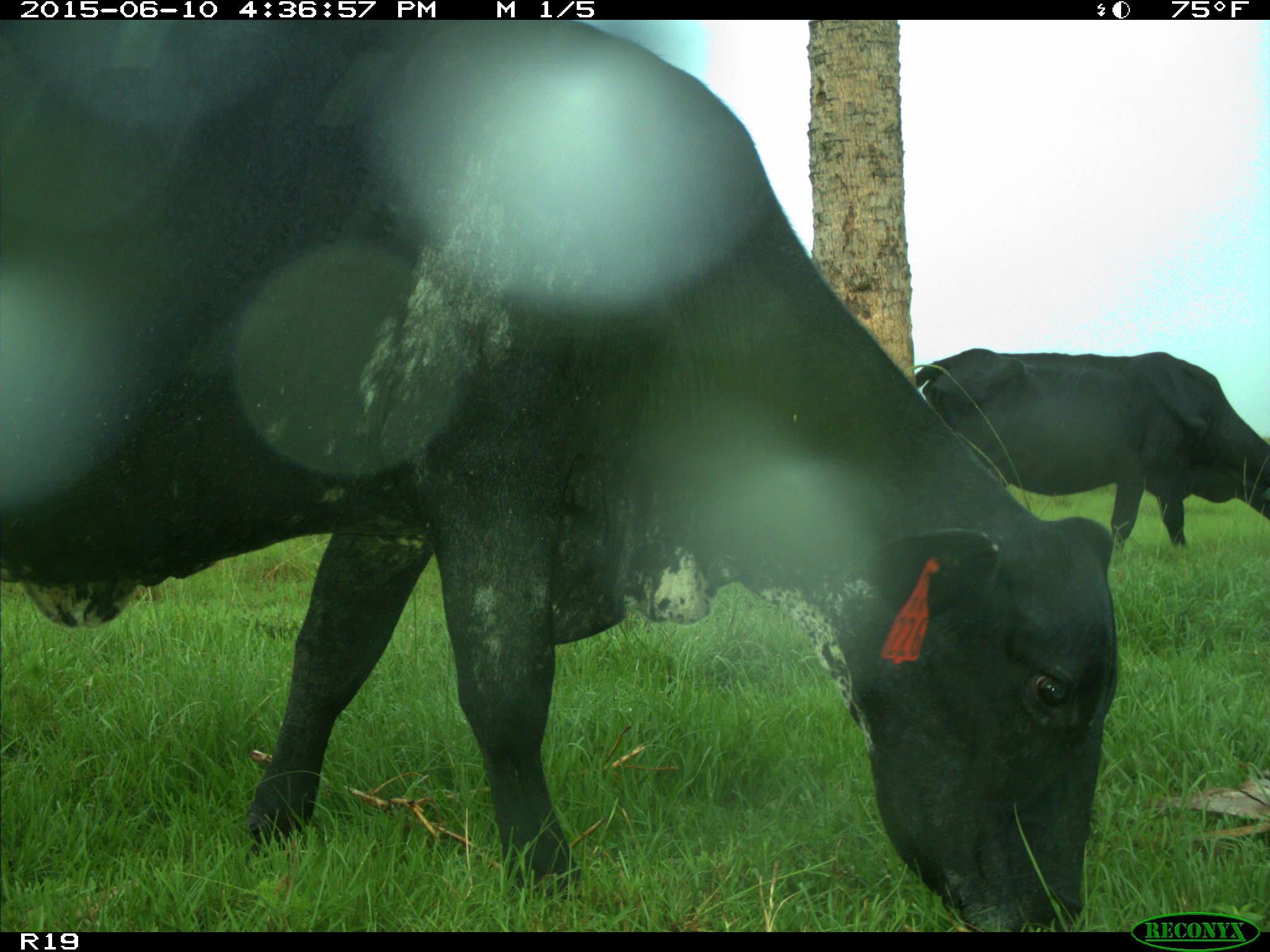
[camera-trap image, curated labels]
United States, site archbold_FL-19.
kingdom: Animalia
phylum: Chordata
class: Mammalia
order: Artiodactyla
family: Bovidae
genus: Bos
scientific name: Bos taurus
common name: domestic cow